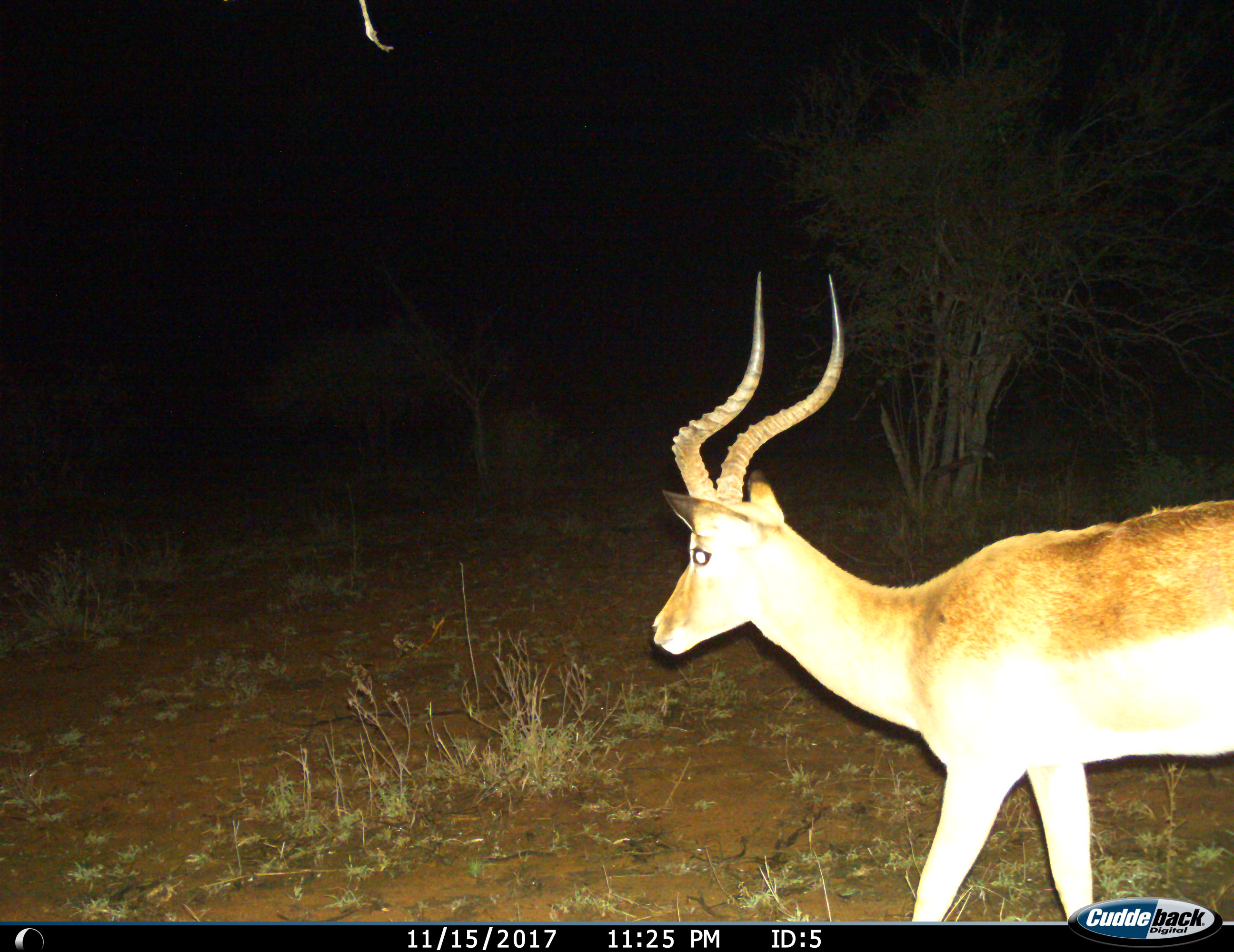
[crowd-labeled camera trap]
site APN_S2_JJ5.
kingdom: Animalia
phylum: Chordata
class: Mammalia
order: Artiodactyla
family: Bovidae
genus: Aepyceros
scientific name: Aepyceros melampus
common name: impala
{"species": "impala (Aepyceros melampus)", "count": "1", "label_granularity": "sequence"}